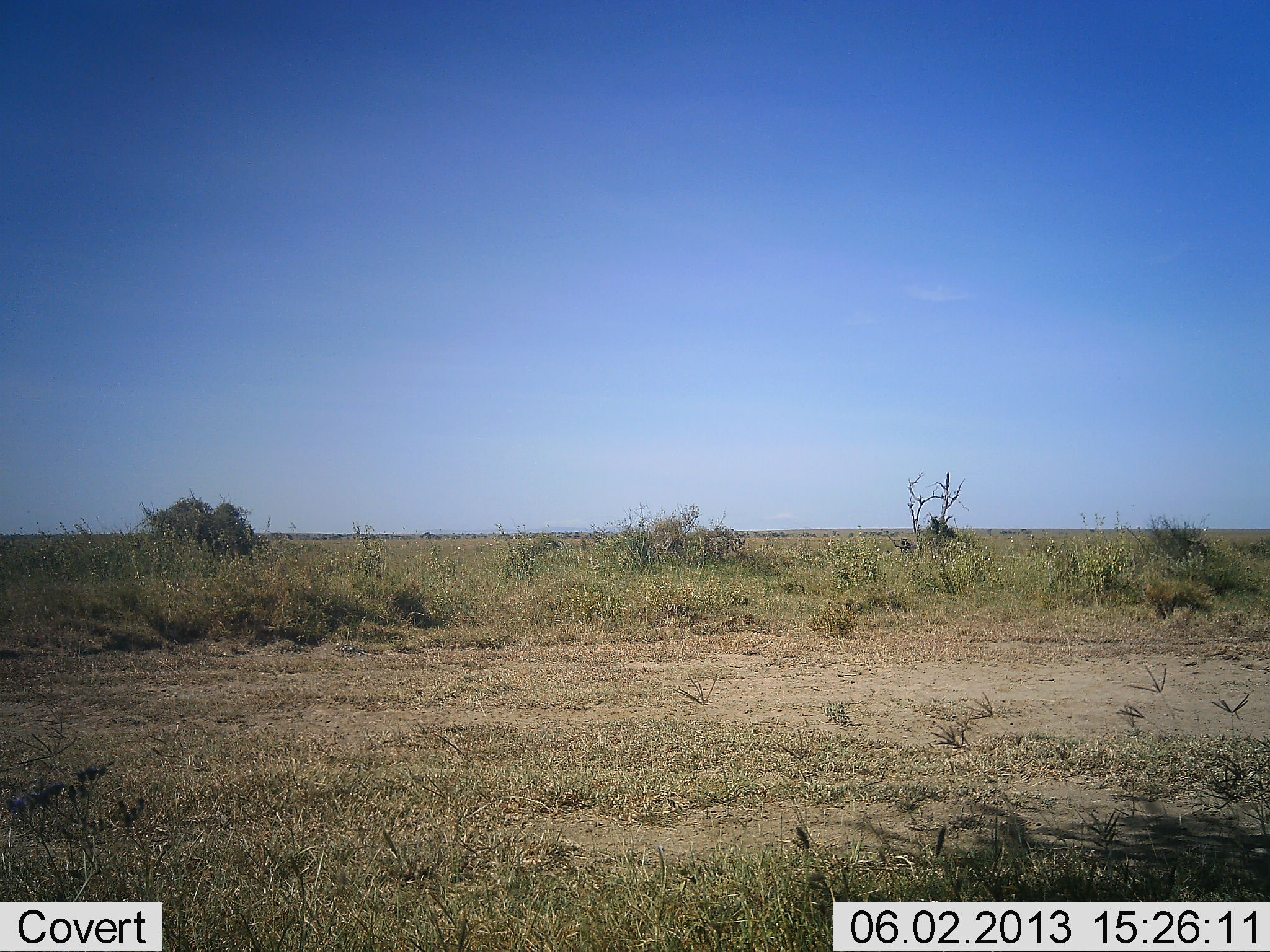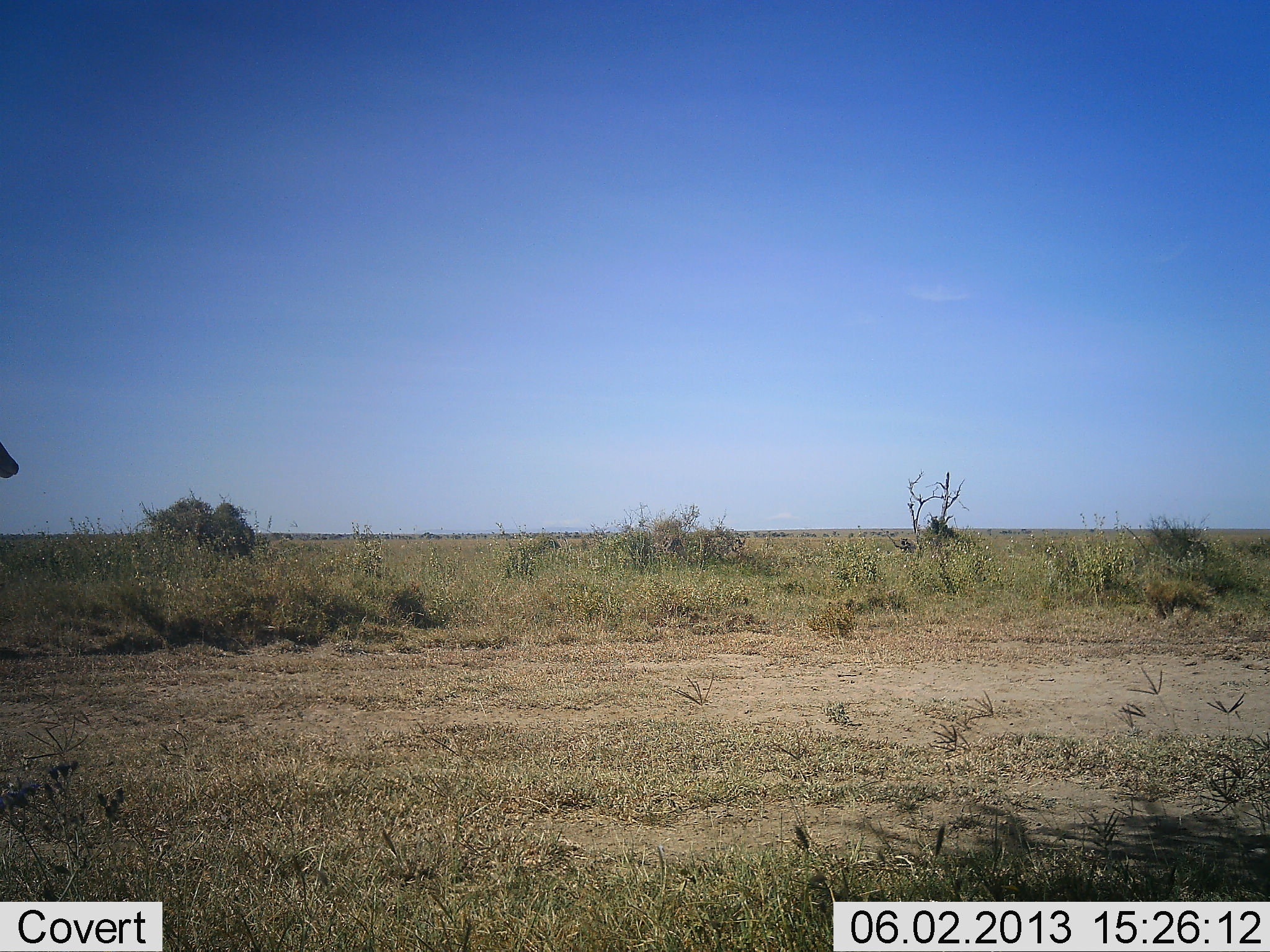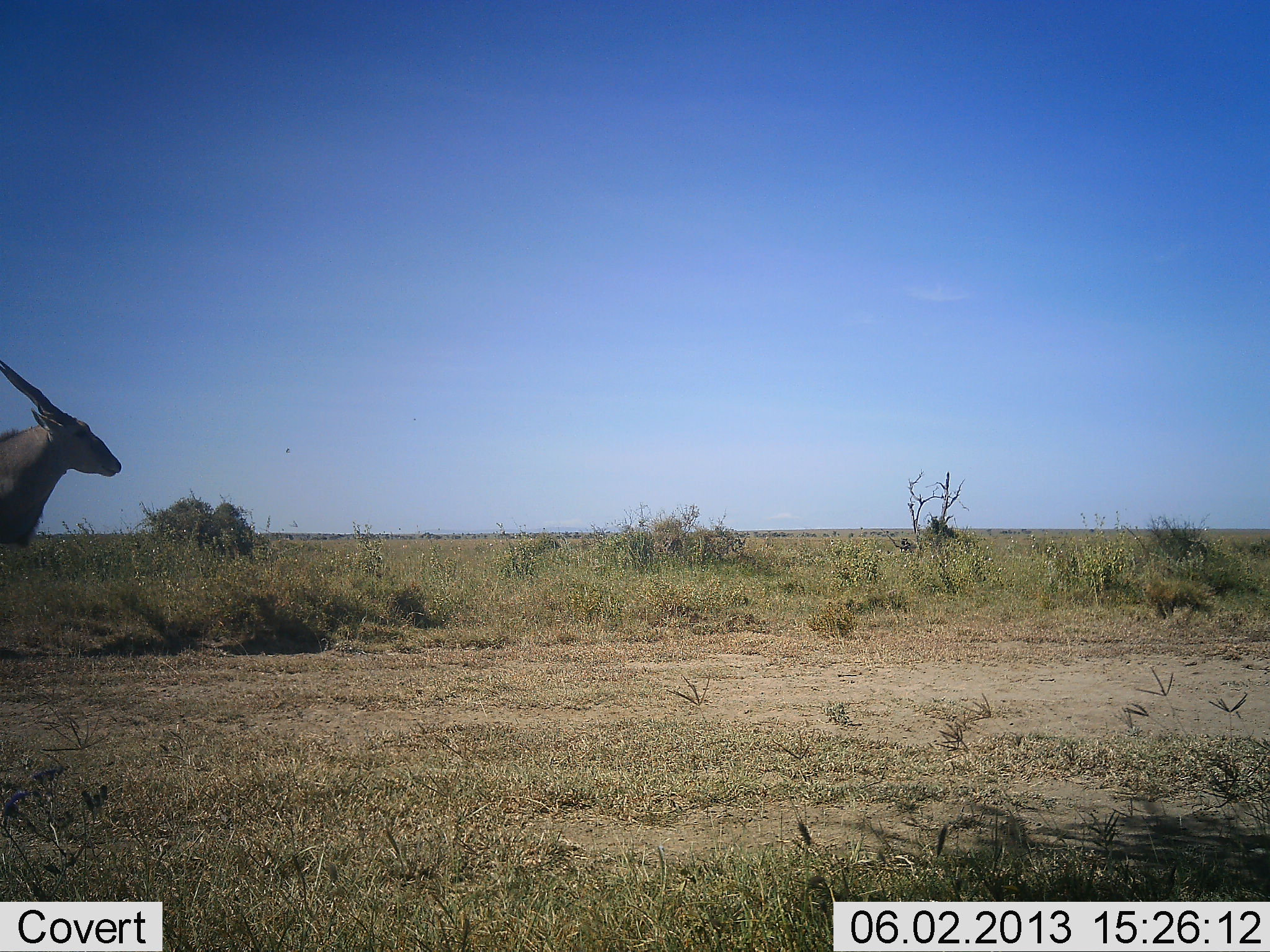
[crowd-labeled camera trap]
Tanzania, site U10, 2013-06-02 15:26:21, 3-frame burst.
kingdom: Animalia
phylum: Chordata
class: Mammalia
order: Artiodactyla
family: Bovidae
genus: Tragelaphus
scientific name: Tragelaphus oryx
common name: eland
Eland (Tragelaphus oryx), count 1. Behavior (volunteer vote fractions): standing 7%, resting 0%, moving 93%, interacting 0%. Young present (vote fraction): 0%. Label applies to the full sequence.